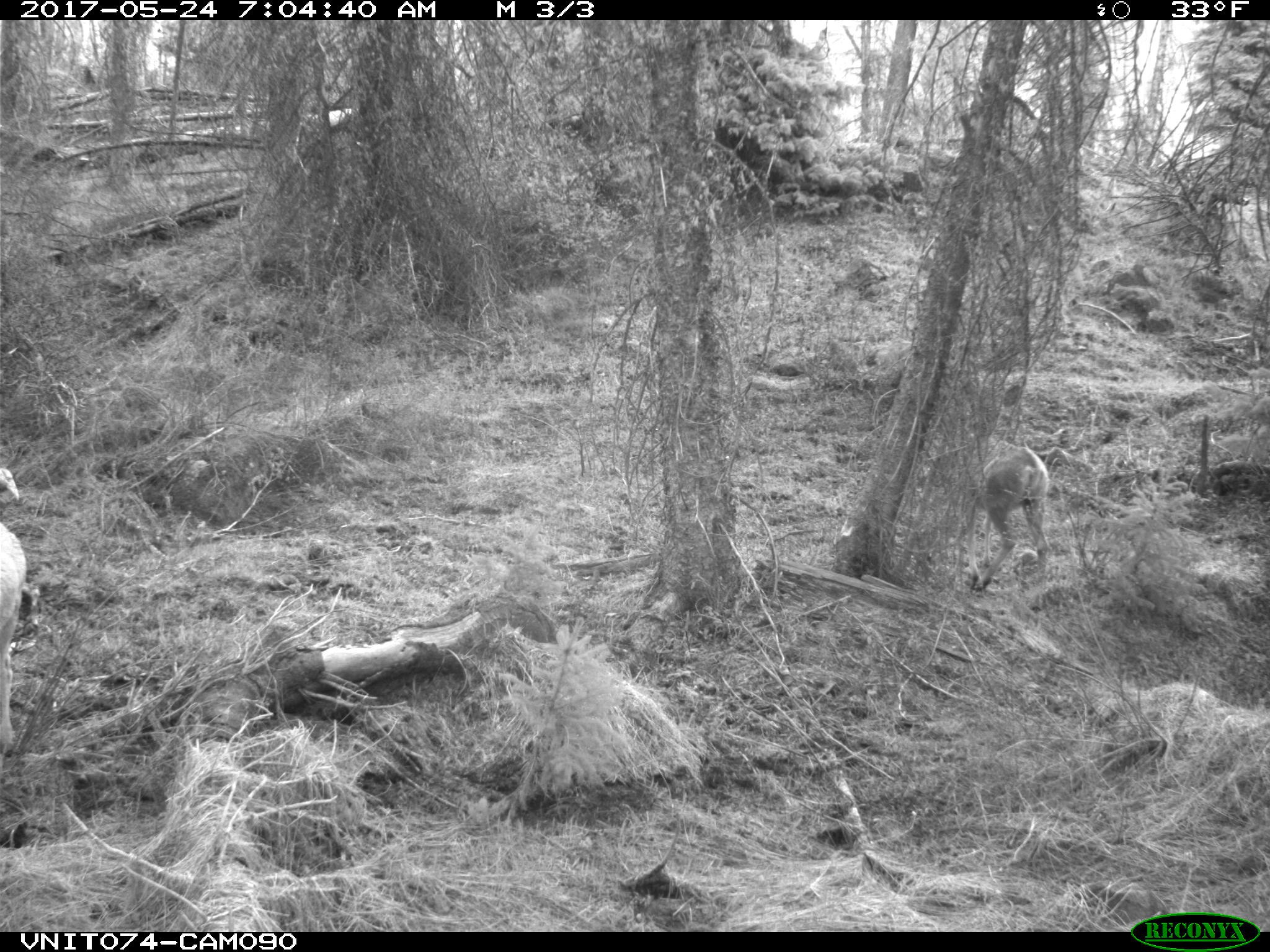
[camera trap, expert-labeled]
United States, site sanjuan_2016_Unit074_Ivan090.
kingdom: Animalia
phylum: Chordata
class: Mammalia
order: Artiodactyla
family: Cervidae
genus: Odocoileus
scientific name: Odocoileus hemionus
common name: mule deer